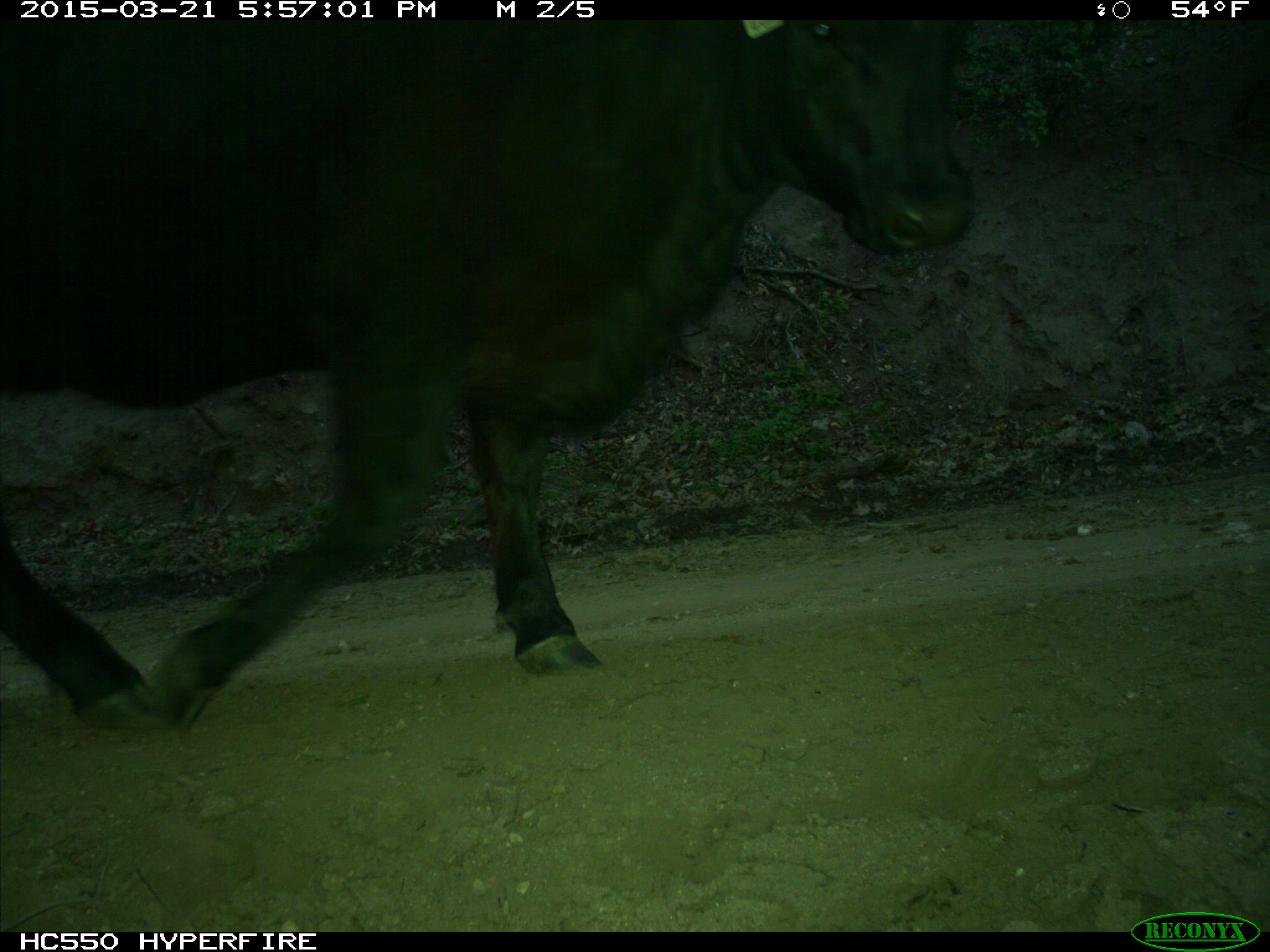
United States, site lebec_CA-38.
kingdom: Animalia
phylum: Chordata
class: Mammalia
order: Artiodactyla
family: Bovidae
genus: Bos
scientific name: Bos taurus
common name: domestic cow